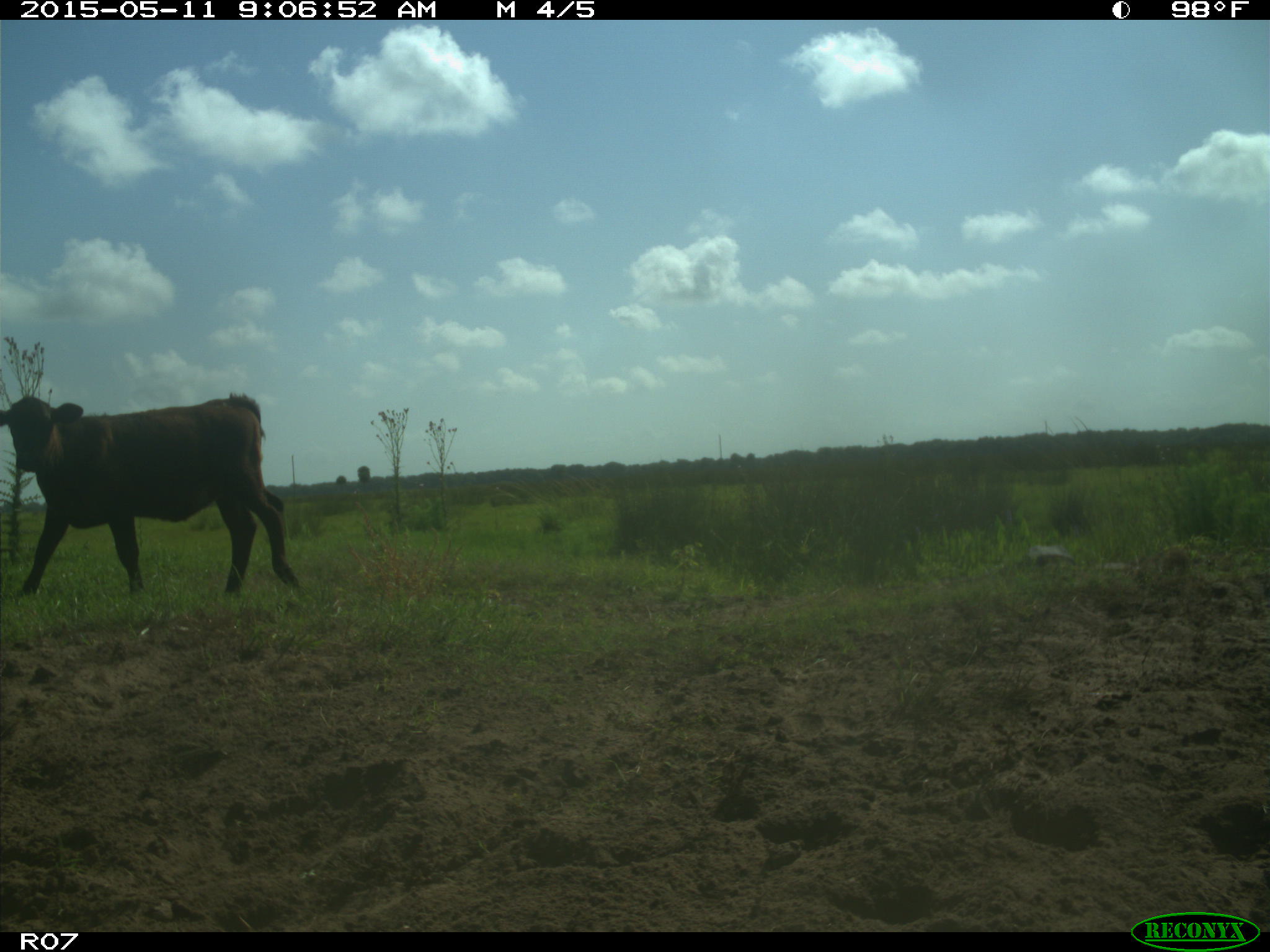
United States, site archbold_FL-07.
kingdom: Animalia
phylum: Chordata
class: Mammalia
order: Artiodactyla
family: Bovidae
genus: Bos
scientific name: Bos taurus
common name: domestic cow